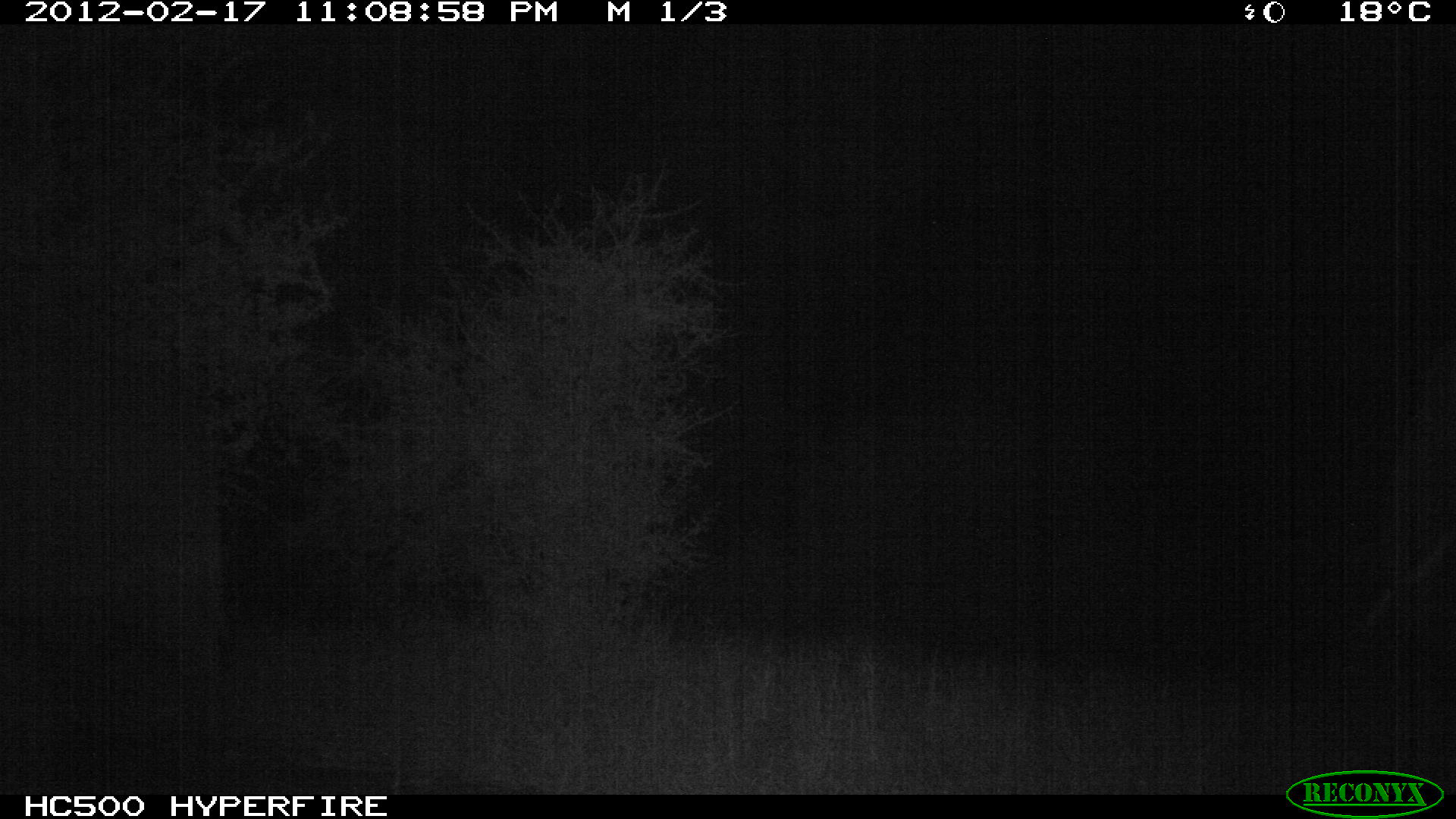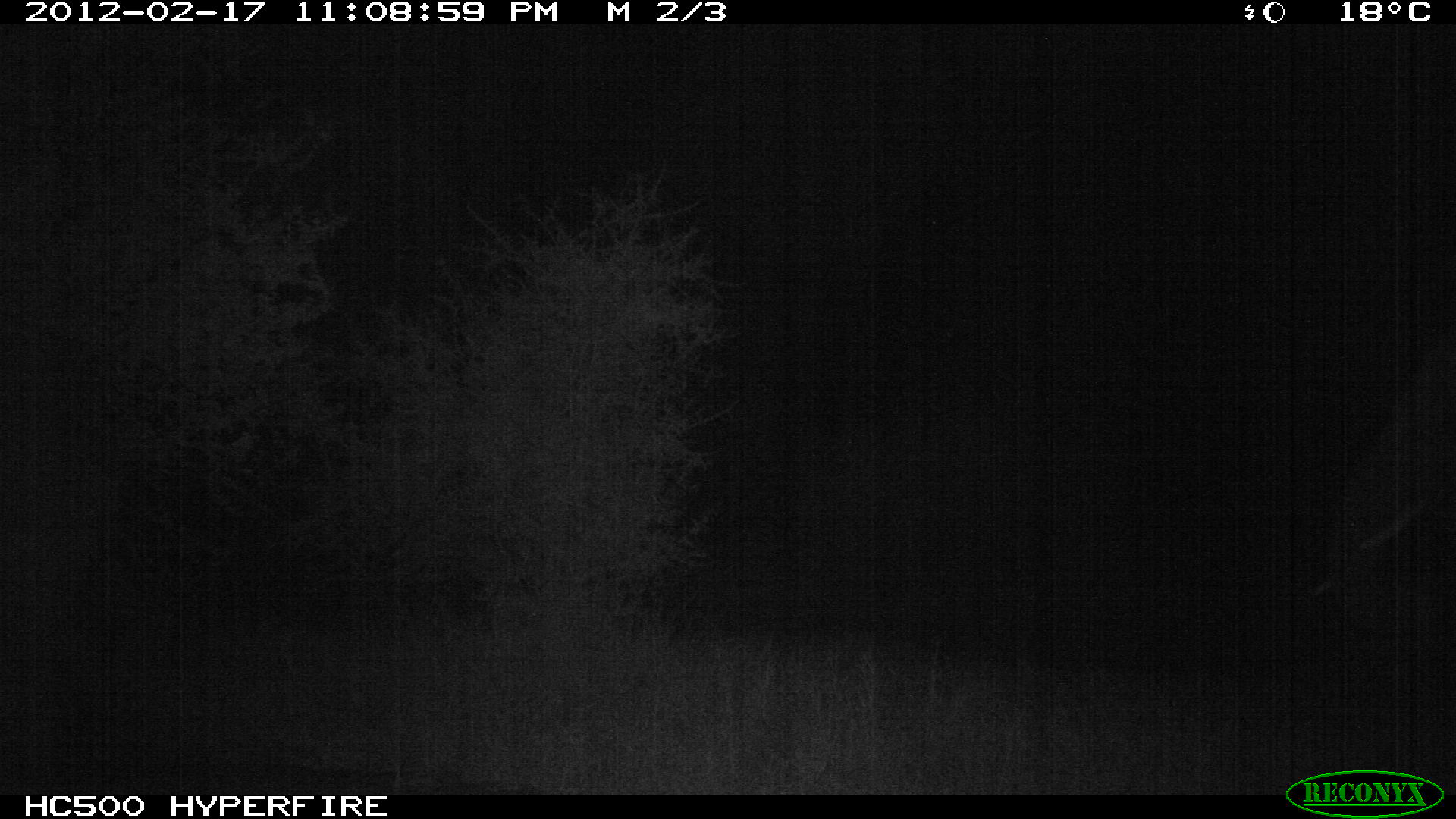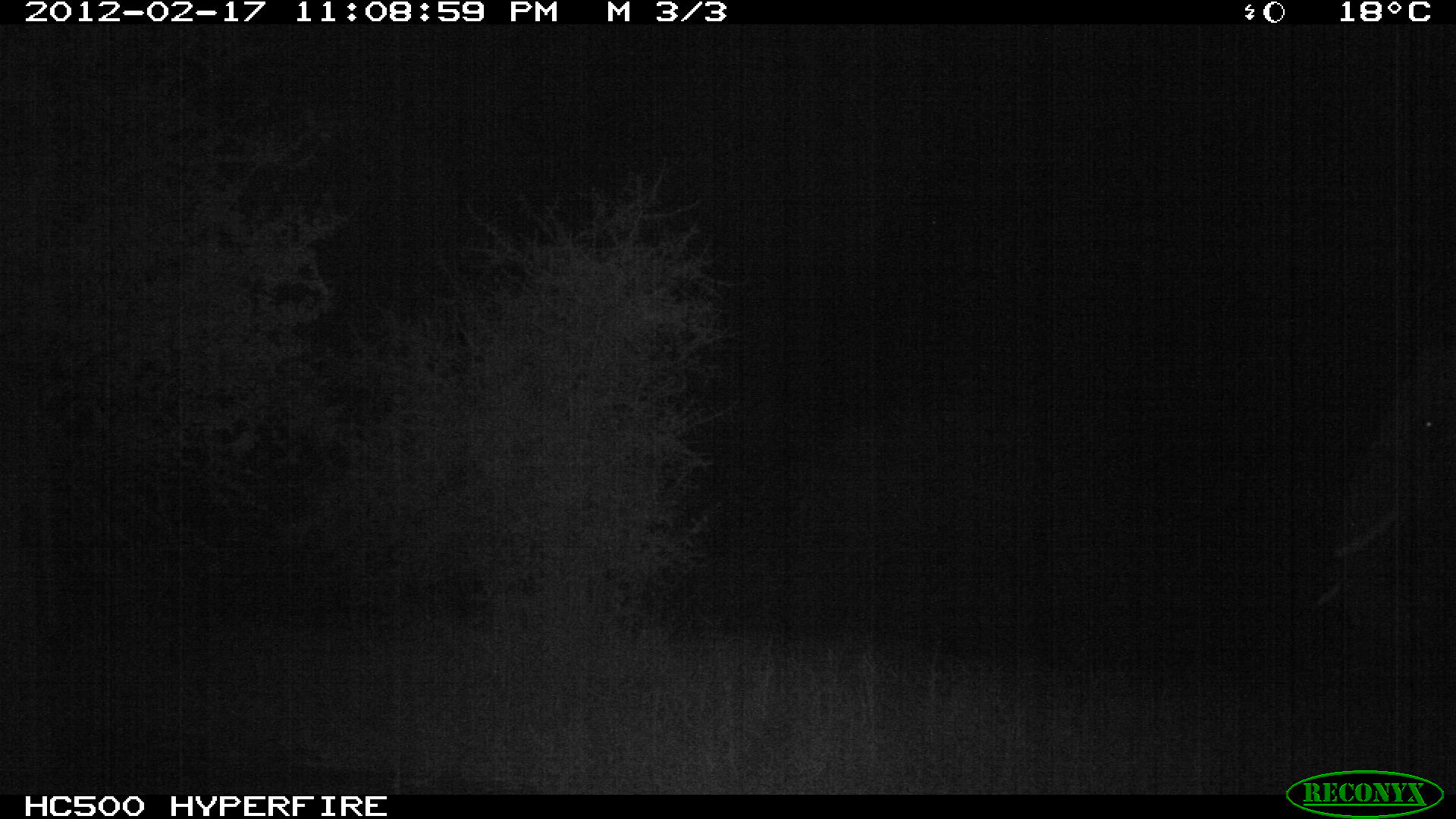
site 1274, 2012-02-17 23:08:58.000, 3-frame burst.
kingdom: Animalia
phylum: Chordata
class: Mammalia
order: Proboscidea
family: Elephantidae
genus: Loxodonta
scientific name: Loxodonta africana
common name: african bush elephant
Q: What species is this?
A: Loxodonta africana (african bush elephant).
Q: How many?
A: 1.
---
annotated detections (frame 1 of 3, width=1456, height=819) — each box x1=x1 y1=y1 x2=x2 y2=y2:
loxodonta africana: x1=1364 y1=335 x2=1456 y2=793